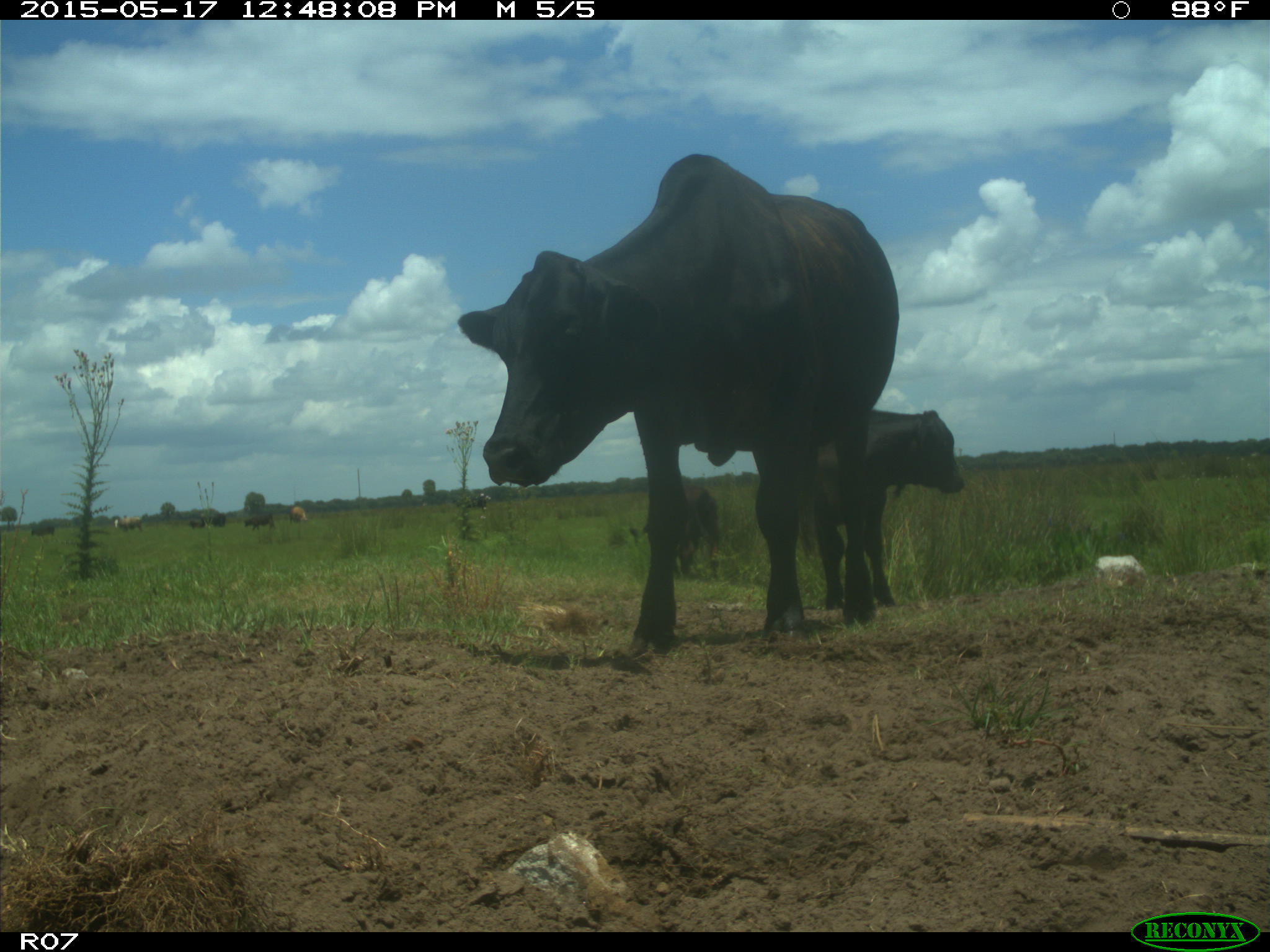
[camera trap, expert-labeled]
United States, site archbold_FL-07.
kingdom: Animalia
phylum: Chordata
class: Mammalia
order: Artiodactyla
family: Bovidae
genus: Bos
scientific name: Bos taurus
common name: domestic cow